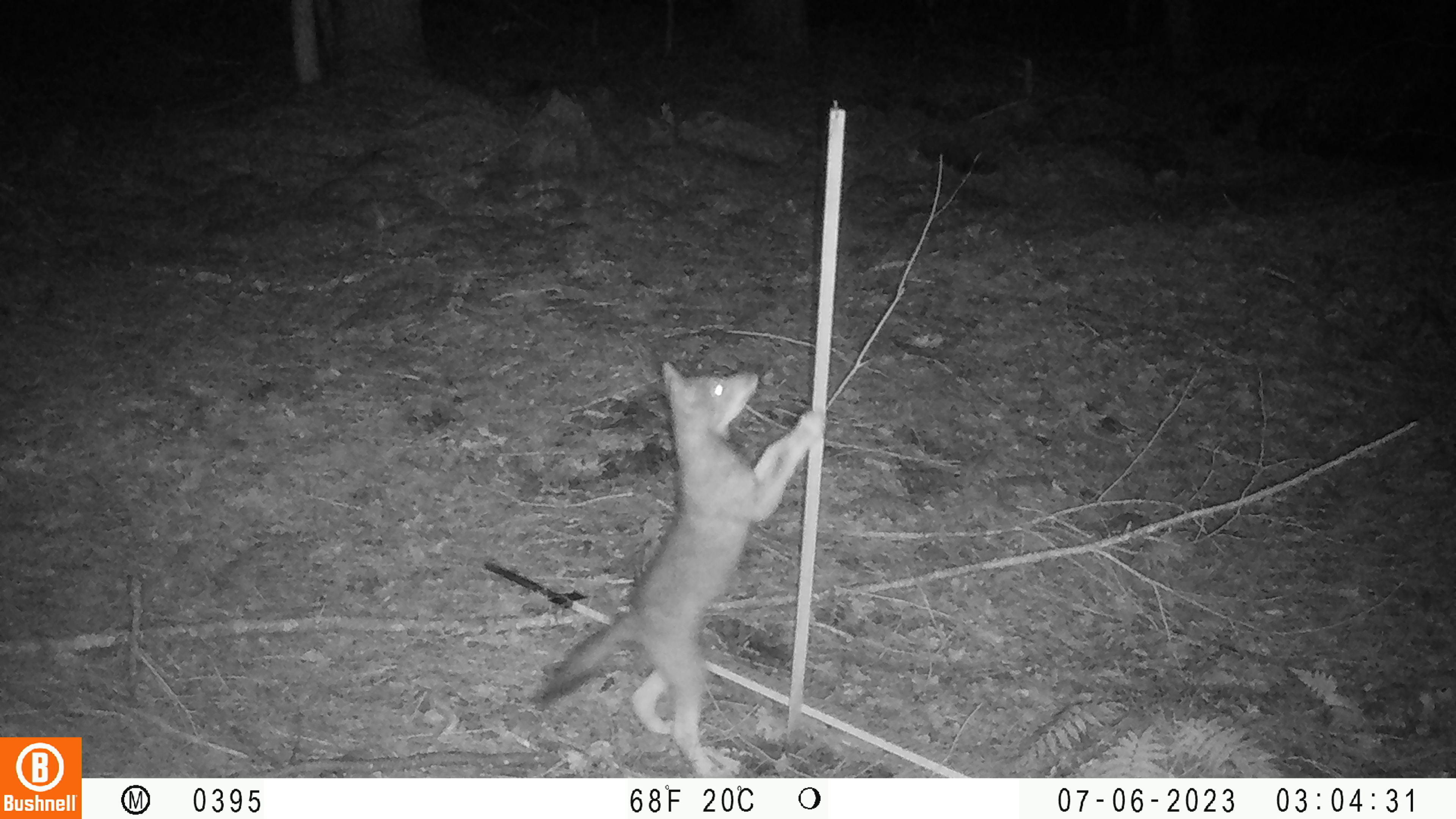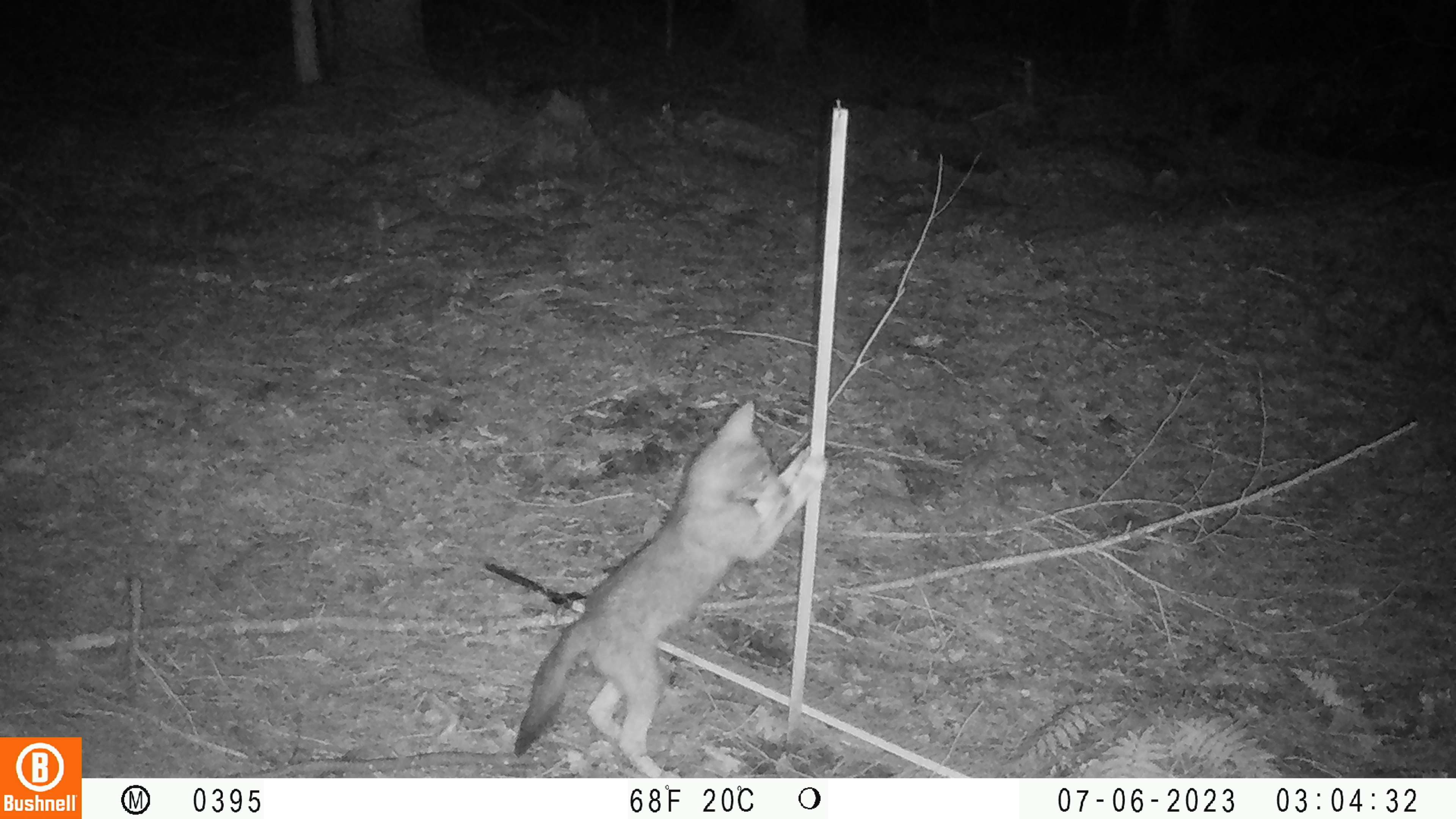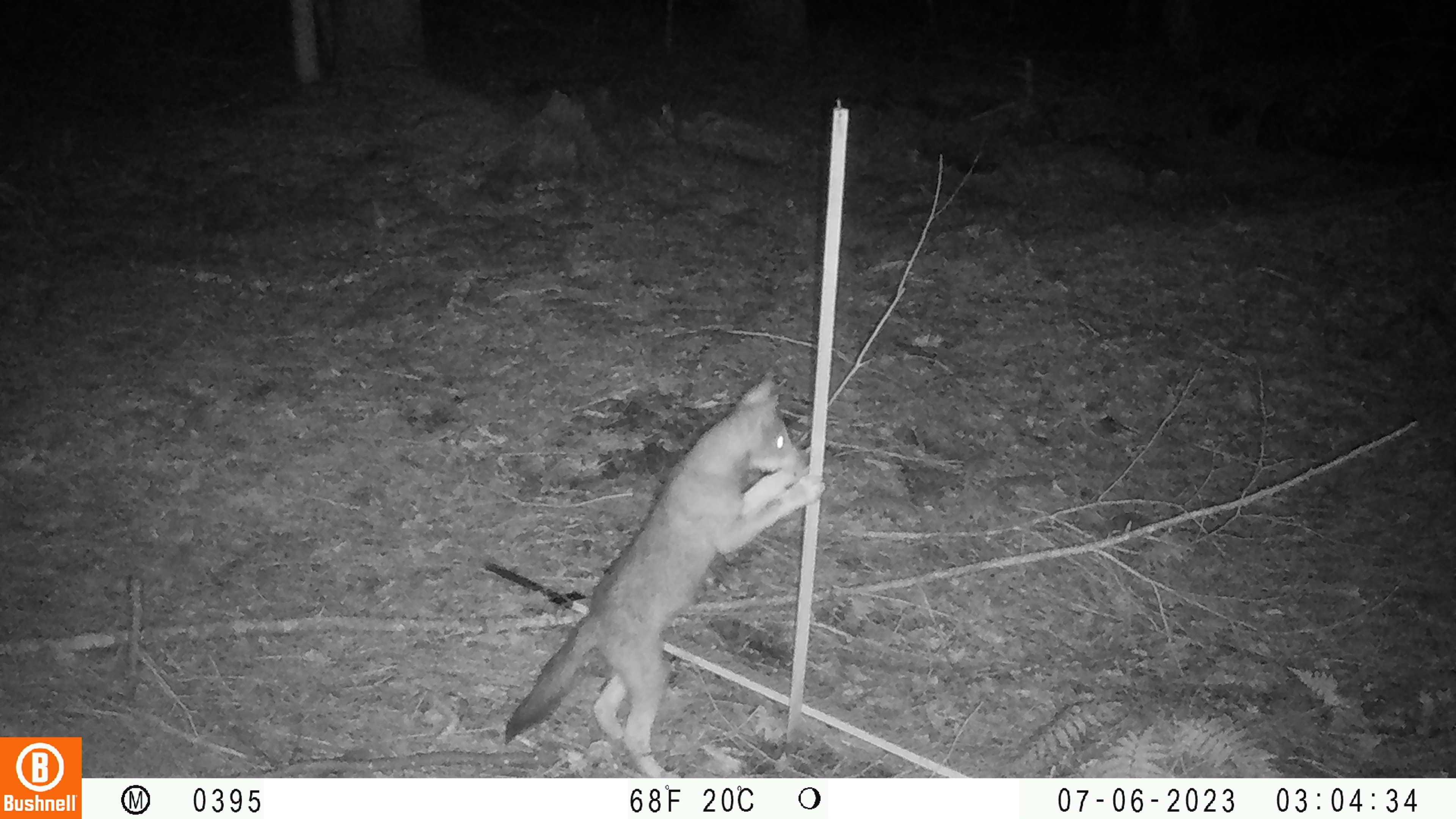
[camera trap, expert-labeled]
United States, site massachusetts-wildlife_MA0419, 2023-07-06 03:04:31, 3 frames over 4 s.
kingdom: Animalia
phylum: Chordata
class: Mammalia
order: Carnivora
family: Canidae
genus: Urocyon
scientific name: Urocyon cinereoargenteus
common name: gray fox